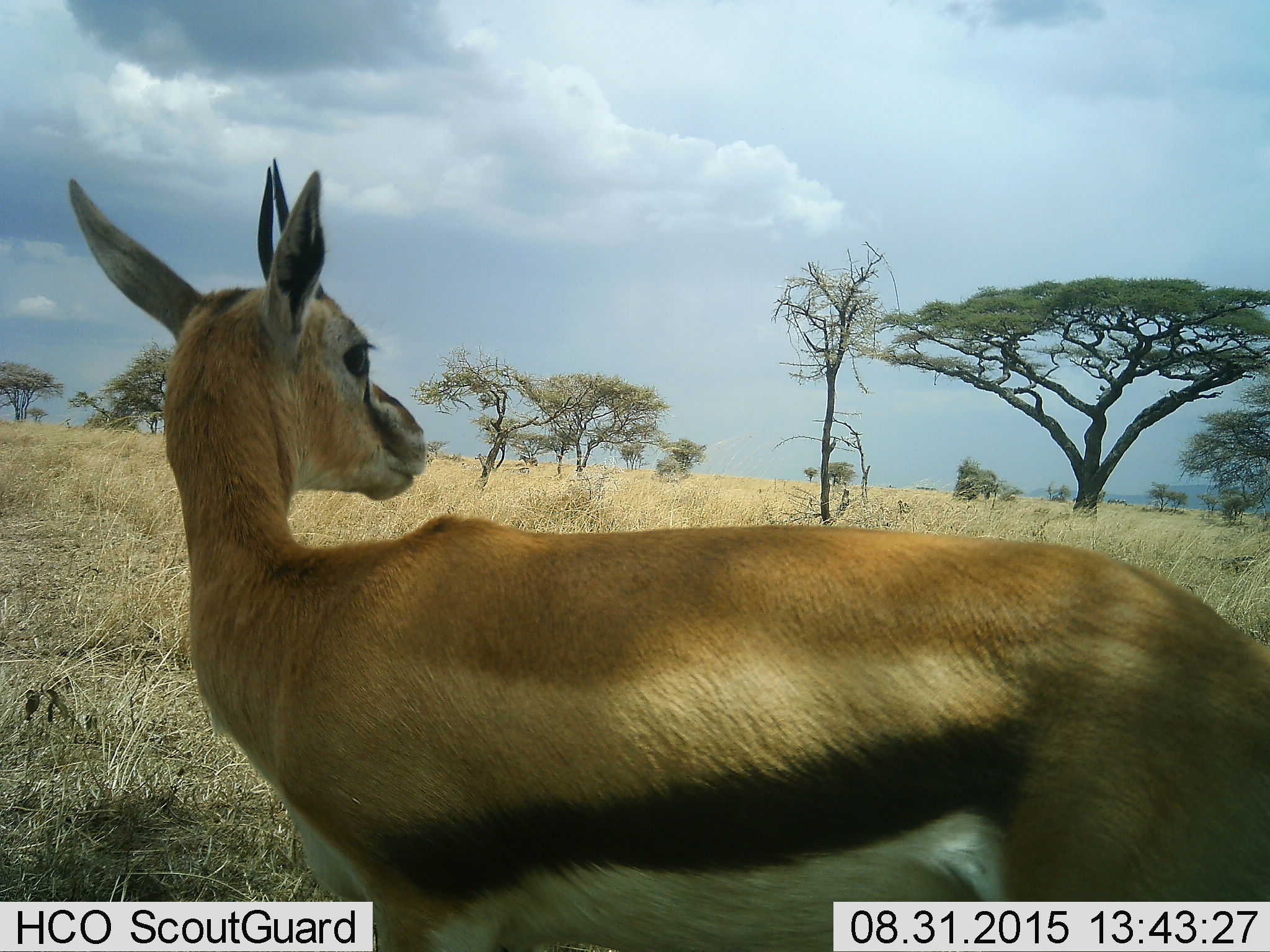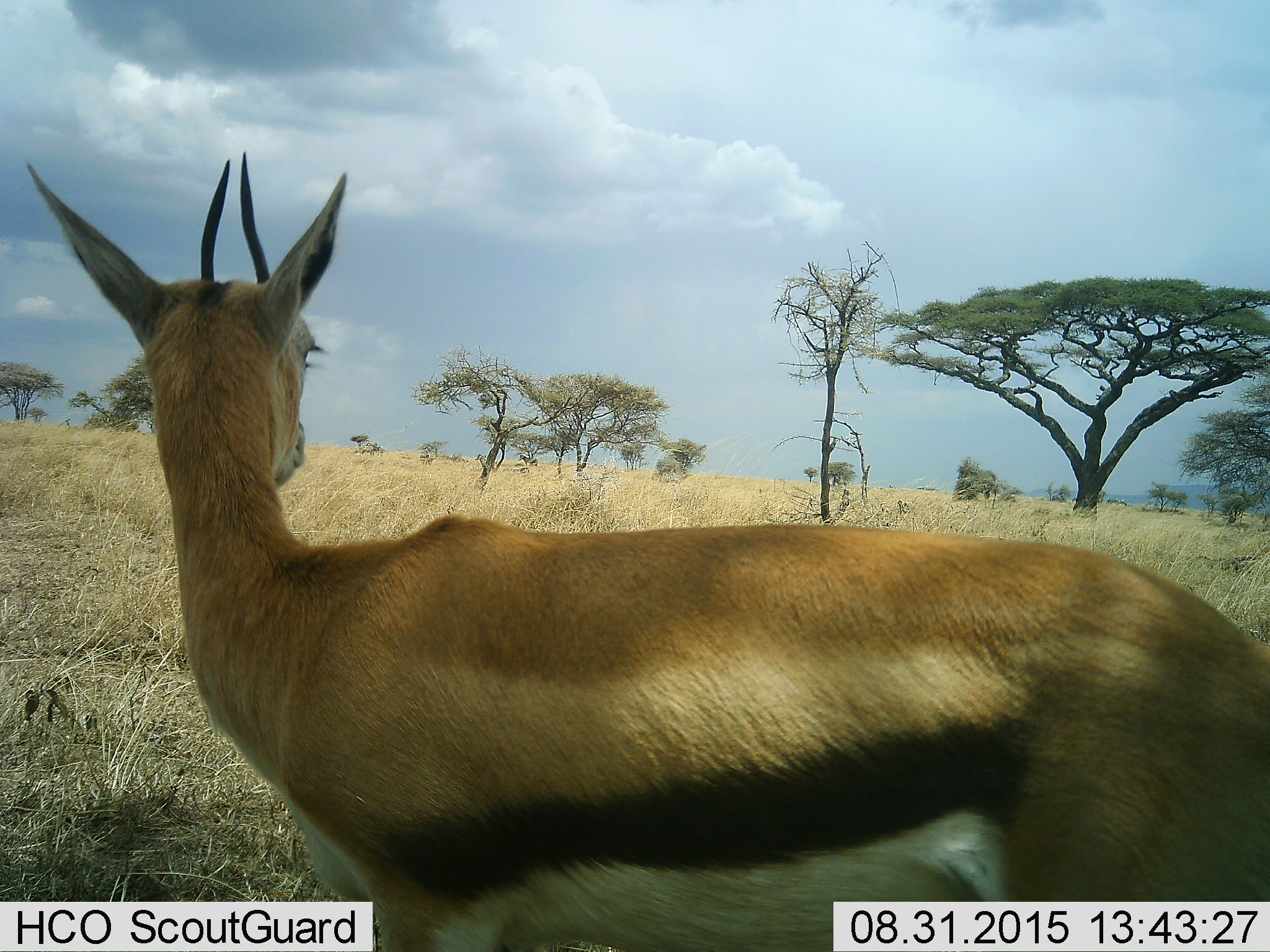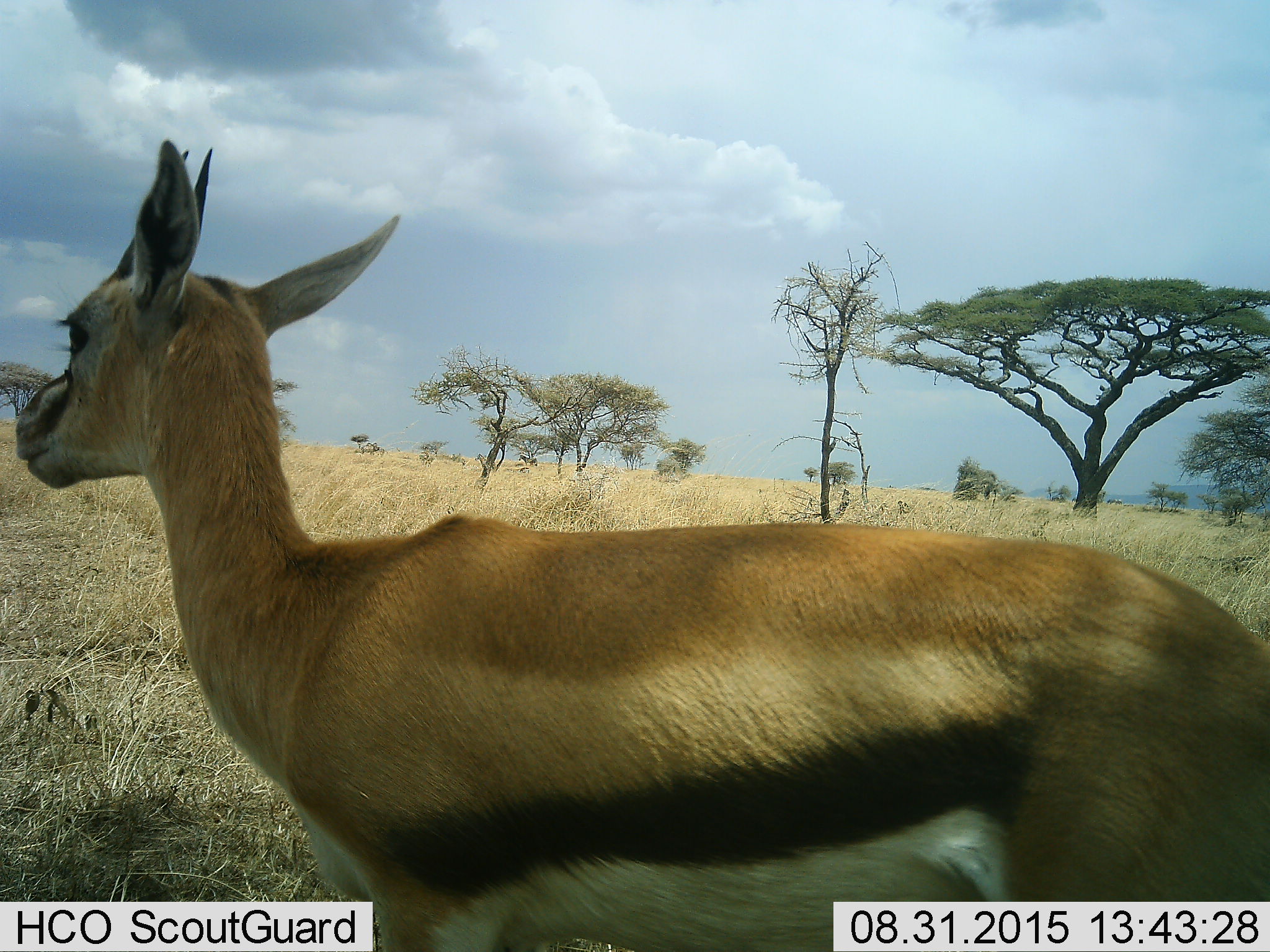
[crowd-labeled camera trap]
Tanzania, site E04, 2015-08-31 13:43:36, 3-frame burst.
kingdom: Animalia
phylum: Chordata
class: Mammalia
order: Artiodactyla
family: Bovidae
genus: Eudorcas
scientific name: Eudorcas thomsonii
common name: thomson's gazelle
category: gazellethomsons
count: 1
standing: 95%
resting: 0%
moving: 5%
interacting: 0%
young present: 0%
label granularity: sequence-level